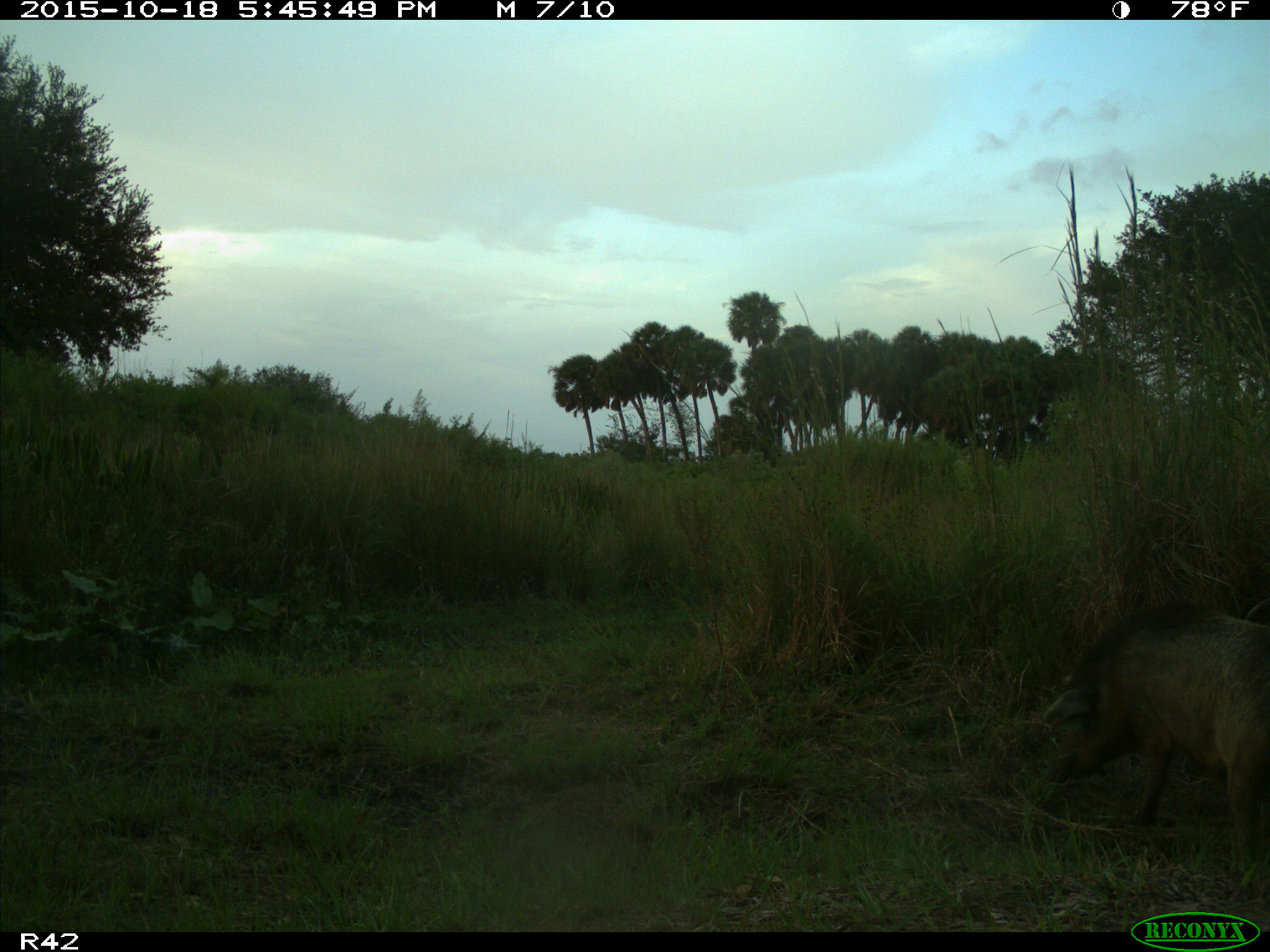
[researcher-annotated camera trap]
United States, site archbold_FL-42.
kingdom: Animalia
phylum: Chordata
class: Mammalia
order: Artiodactyla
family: Suidae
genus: Sus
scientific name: Sus scrofa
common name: wild boar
Sus scrofa (wild boar).